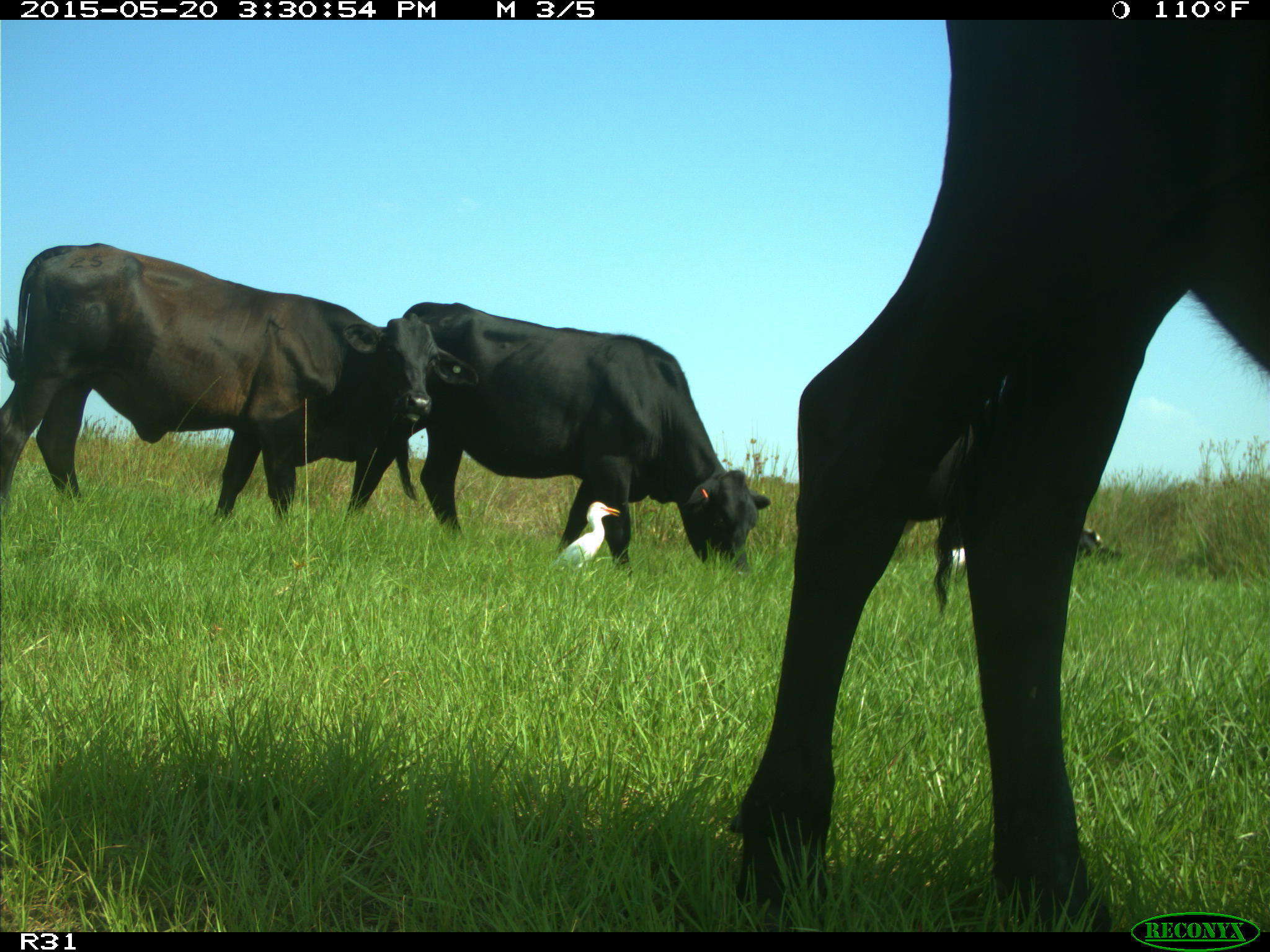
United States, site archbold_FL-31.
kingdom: Animalia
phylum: Chordata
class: Mammalia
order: Artiodactyla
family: Bovidae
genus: Bos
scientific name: Bos taurus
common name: domestic cow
Bos taurus (domestic cow).